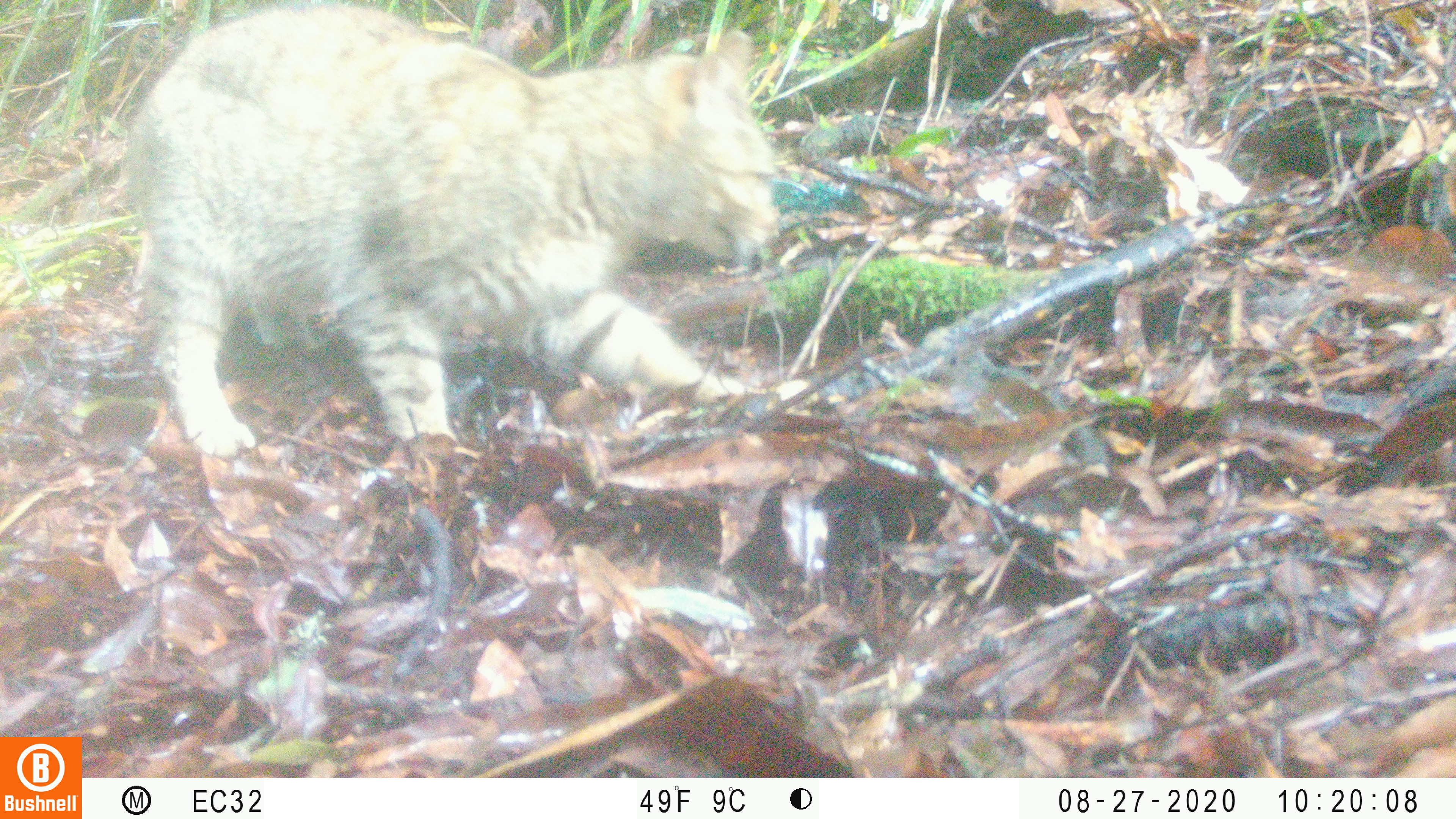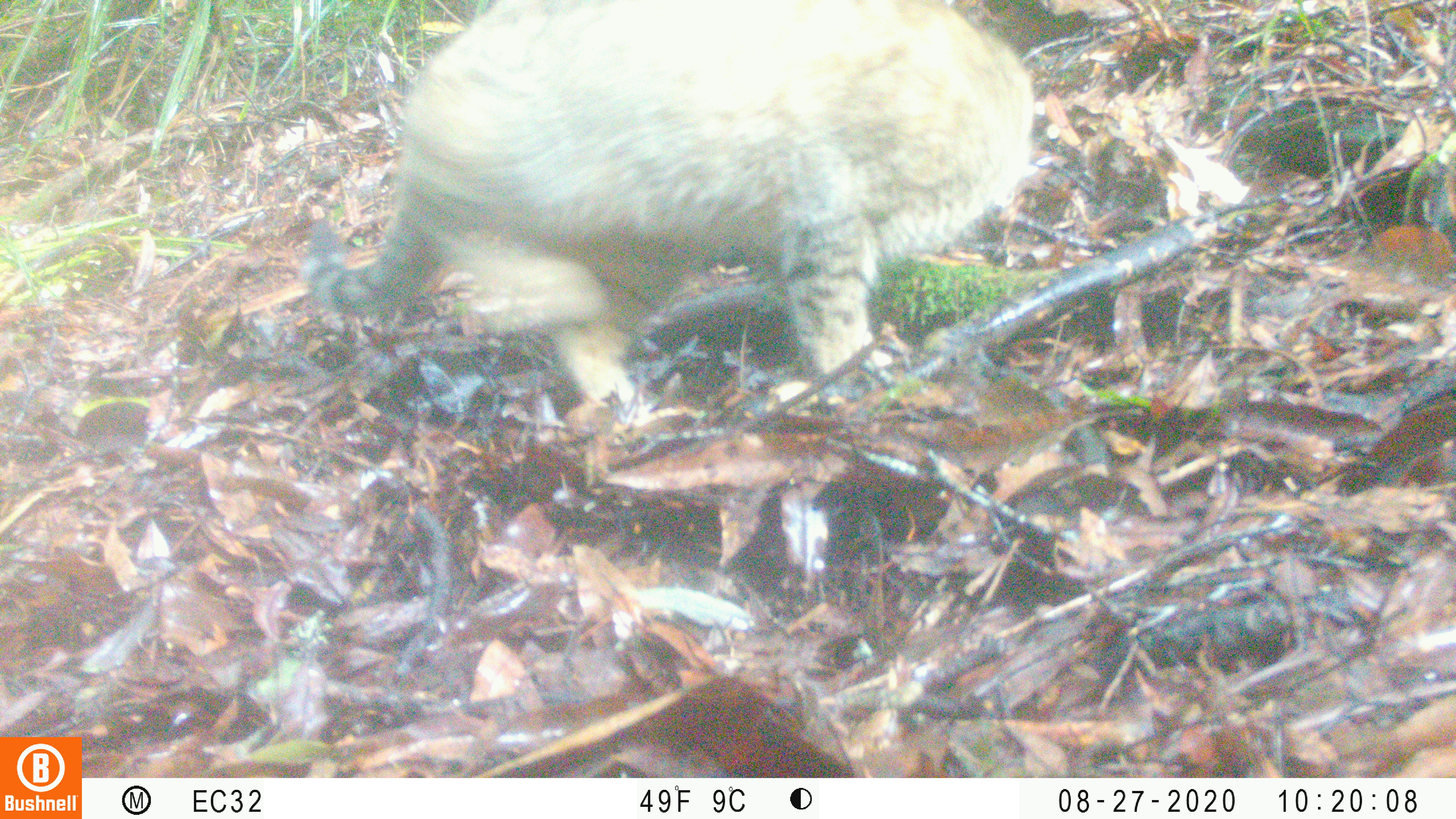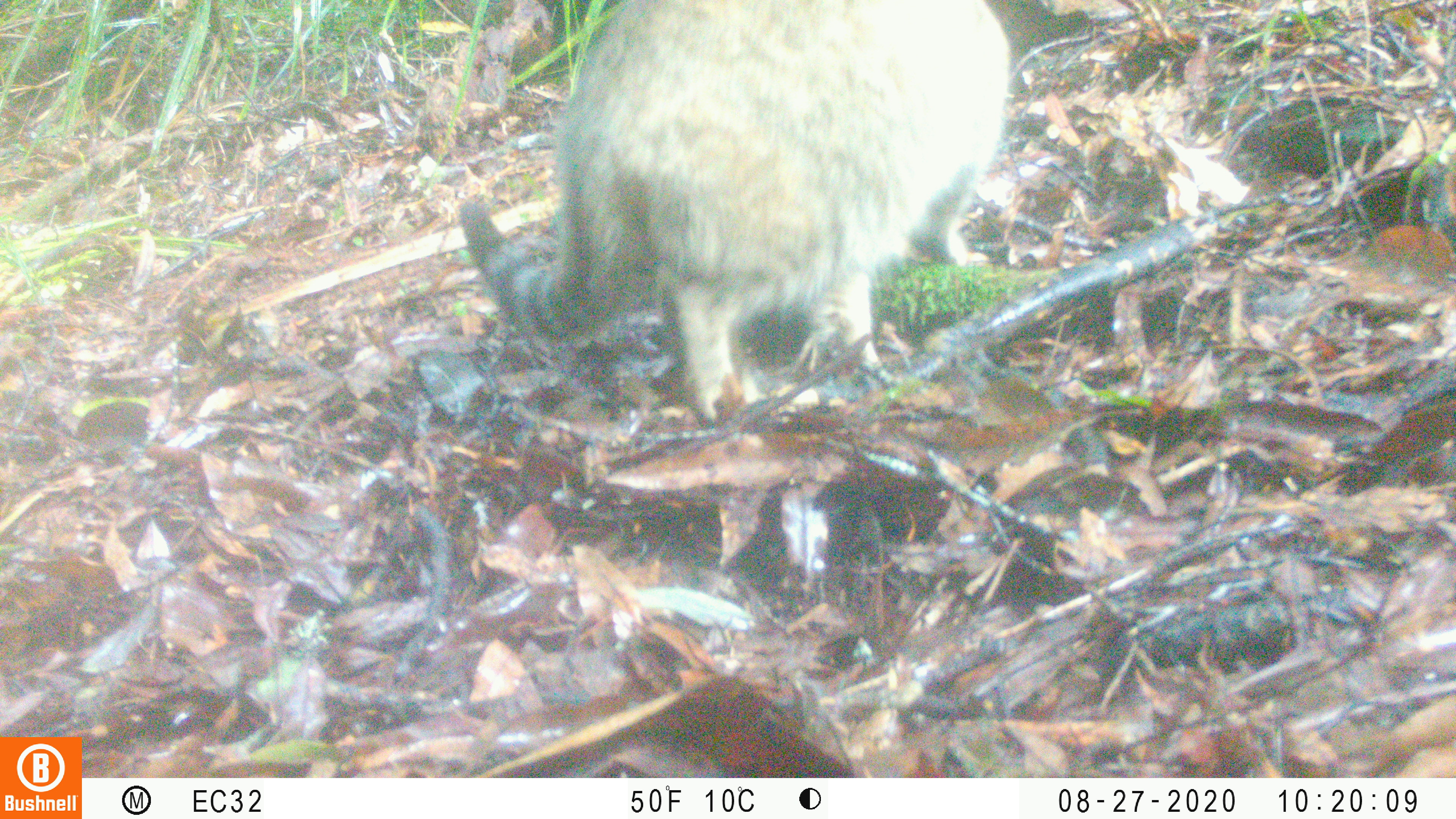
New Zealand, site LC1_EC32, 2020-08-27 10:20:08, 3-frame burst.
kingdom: Animalia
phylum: Chordata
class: Mammalia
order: Carnivora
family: Felidae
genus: Felis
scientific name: Felis catus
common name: domestic cat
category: cat